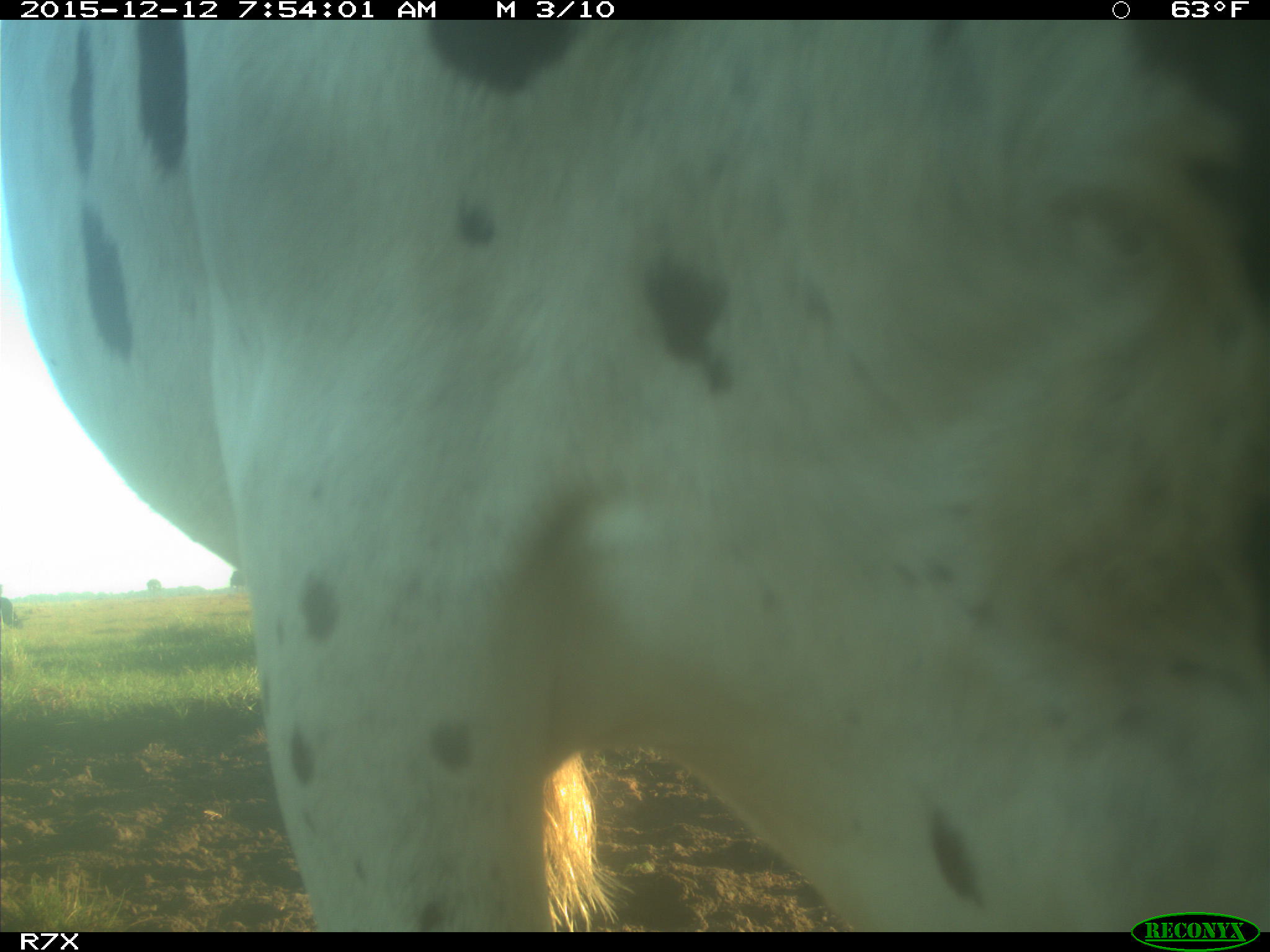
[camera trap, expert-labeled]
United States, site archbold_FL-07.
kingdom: Animalia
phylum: Chordata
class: Mammalia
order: Artiodactyla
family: Bovidae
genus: Bos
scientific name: Bos taurus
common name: domestic cow